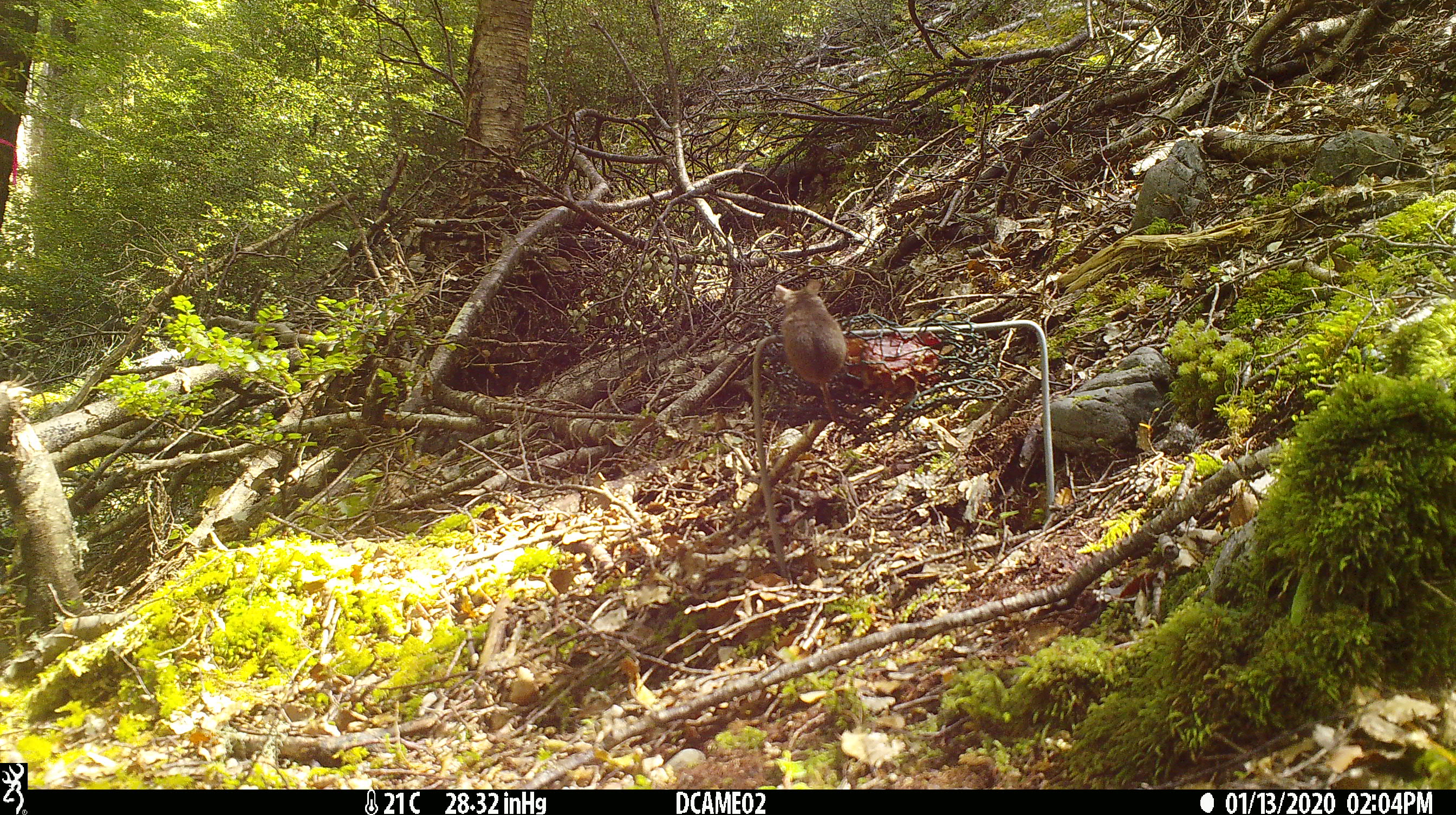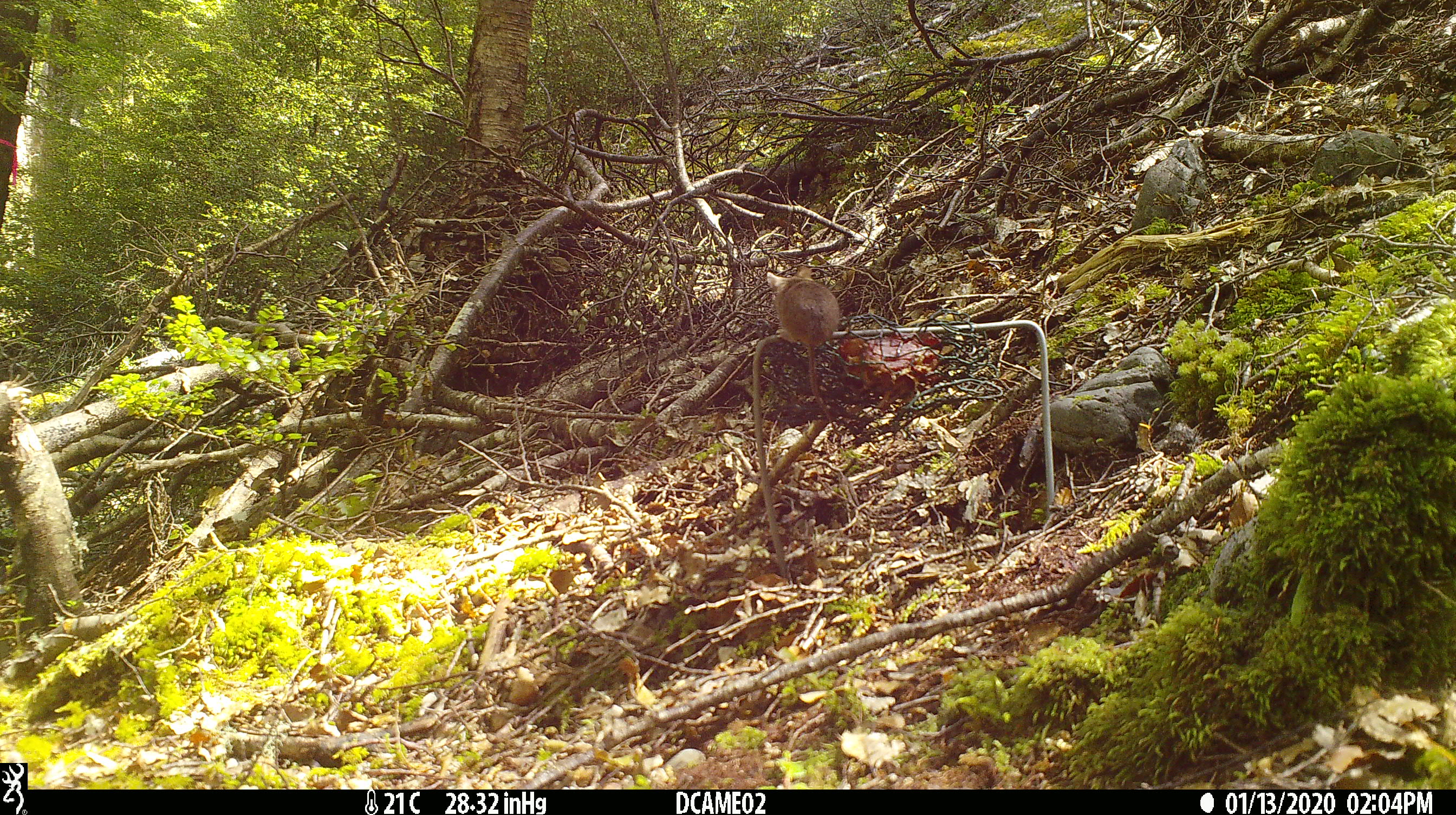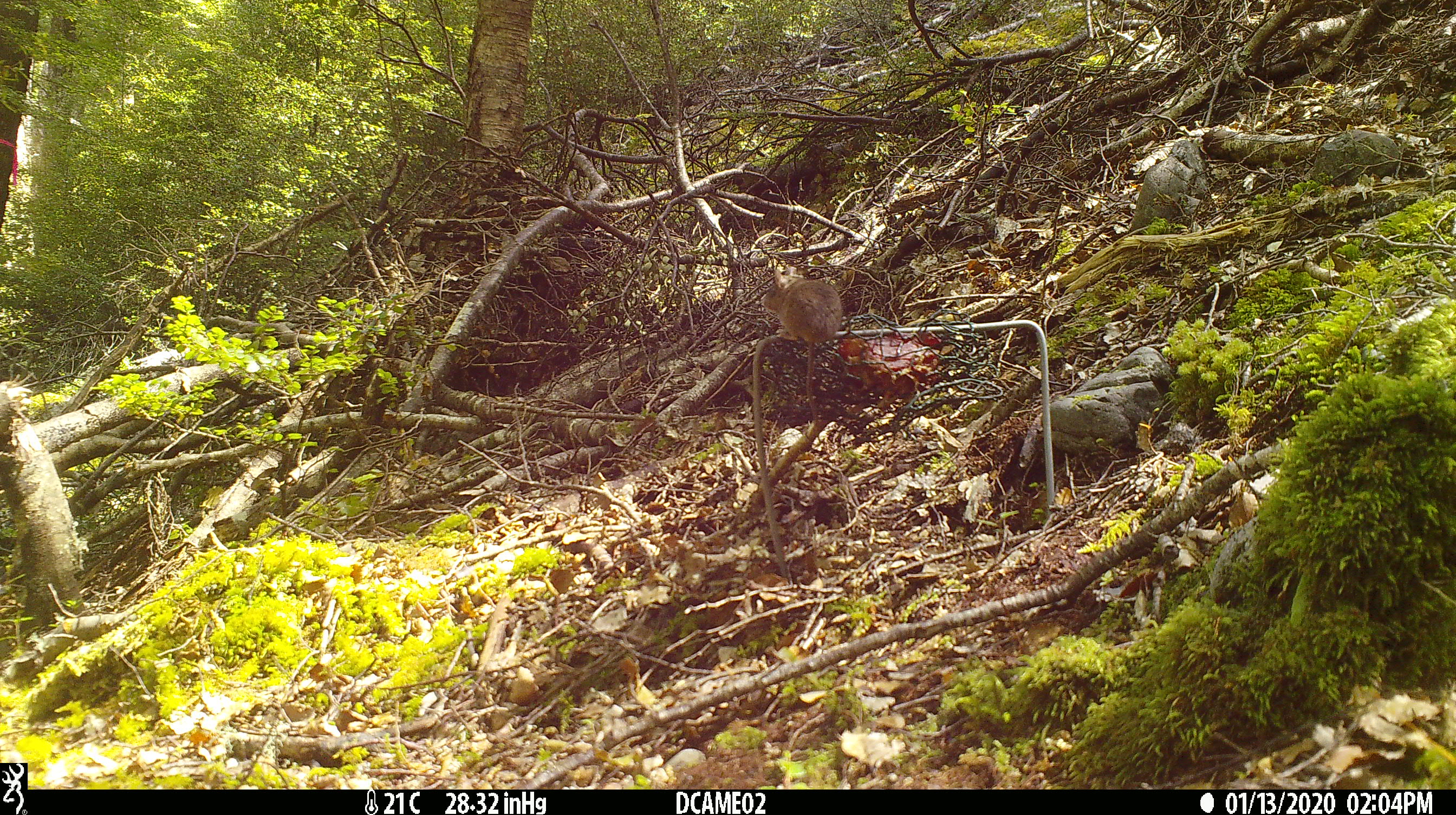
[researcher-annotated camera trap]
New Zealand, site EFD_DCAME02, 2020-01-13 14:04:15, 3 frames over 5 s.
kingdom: Animalia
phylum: Chordata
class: Mammalia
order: Rodentia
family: Muridae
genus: Mus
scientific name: Mus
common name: mouse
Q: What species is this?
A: Mouse (Mus).